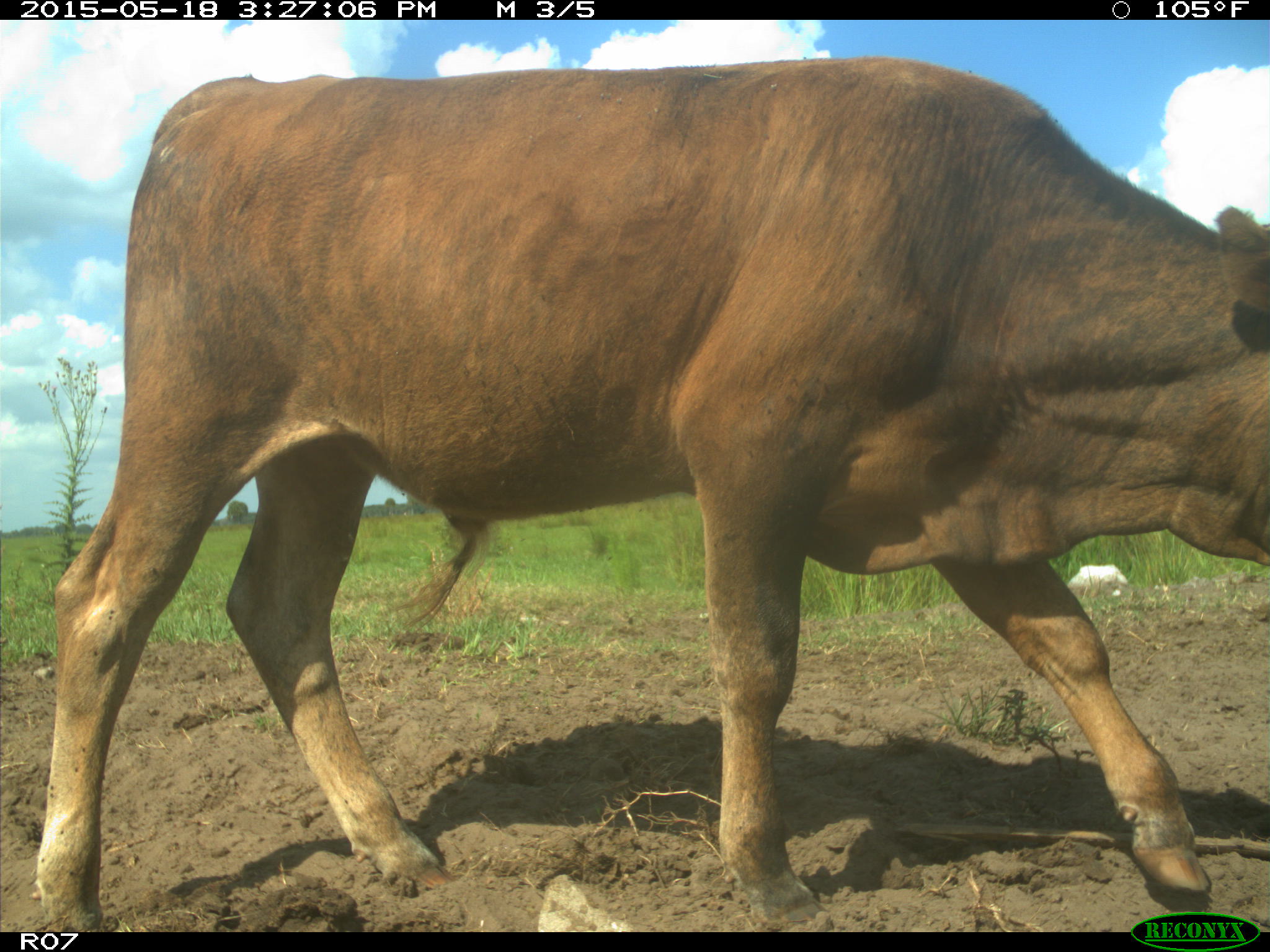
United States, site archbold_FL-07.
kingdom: Animalia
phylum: Chordata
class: Mammalia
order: Artiodactyla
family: Bovidae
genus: Bos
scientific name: Bos taurus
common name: domestic cow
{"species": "Bos taurus (domestic cow)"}